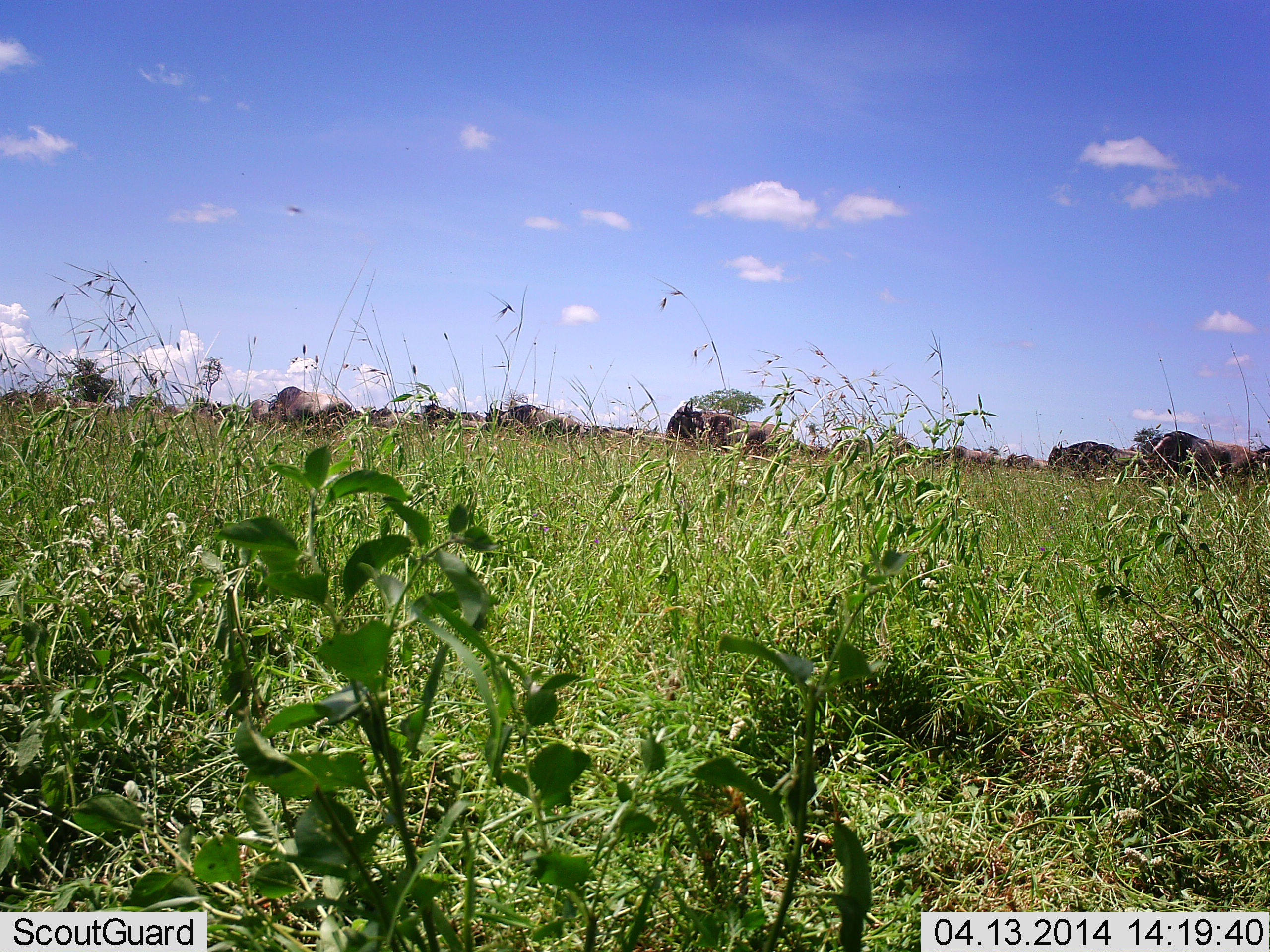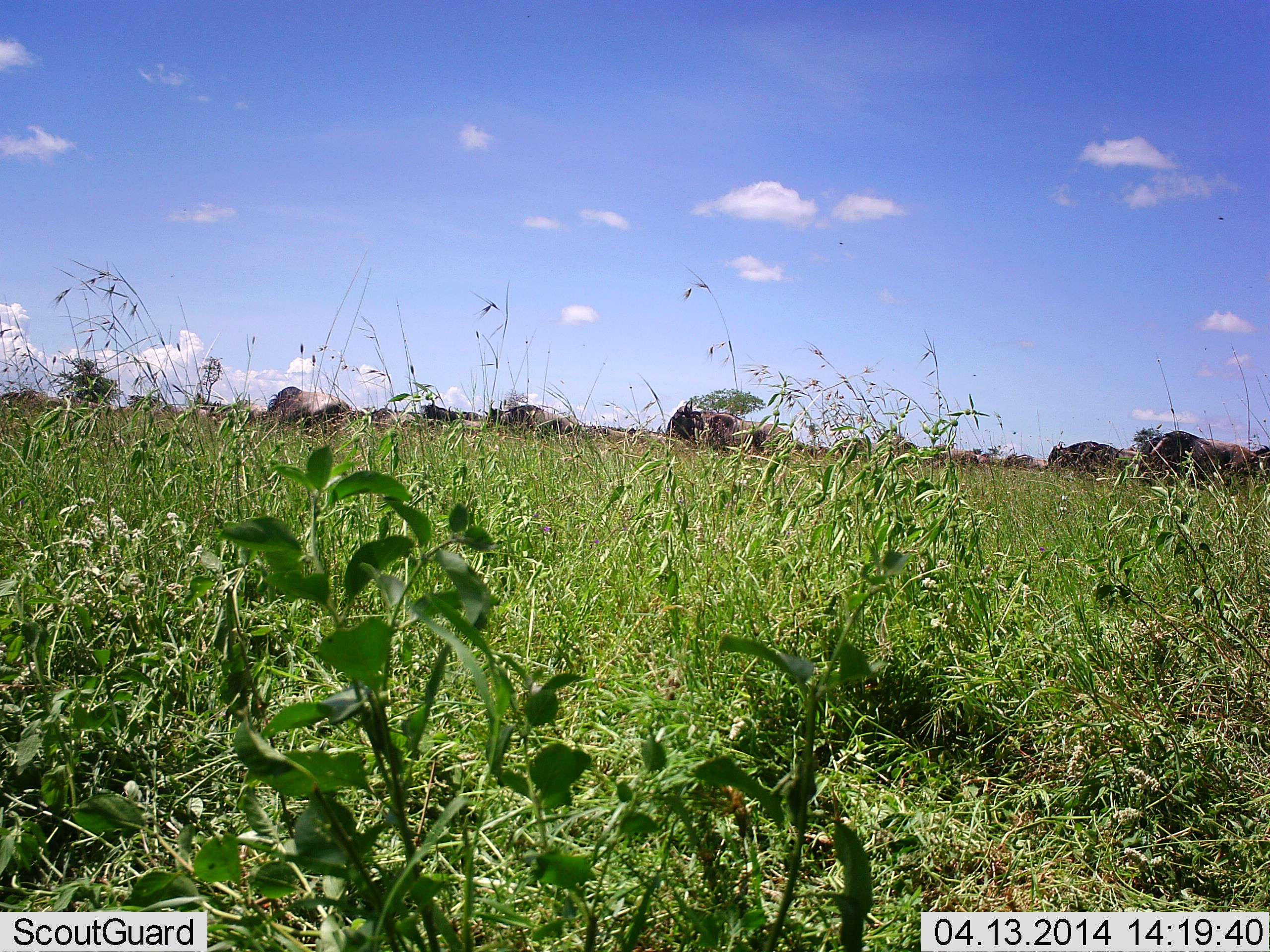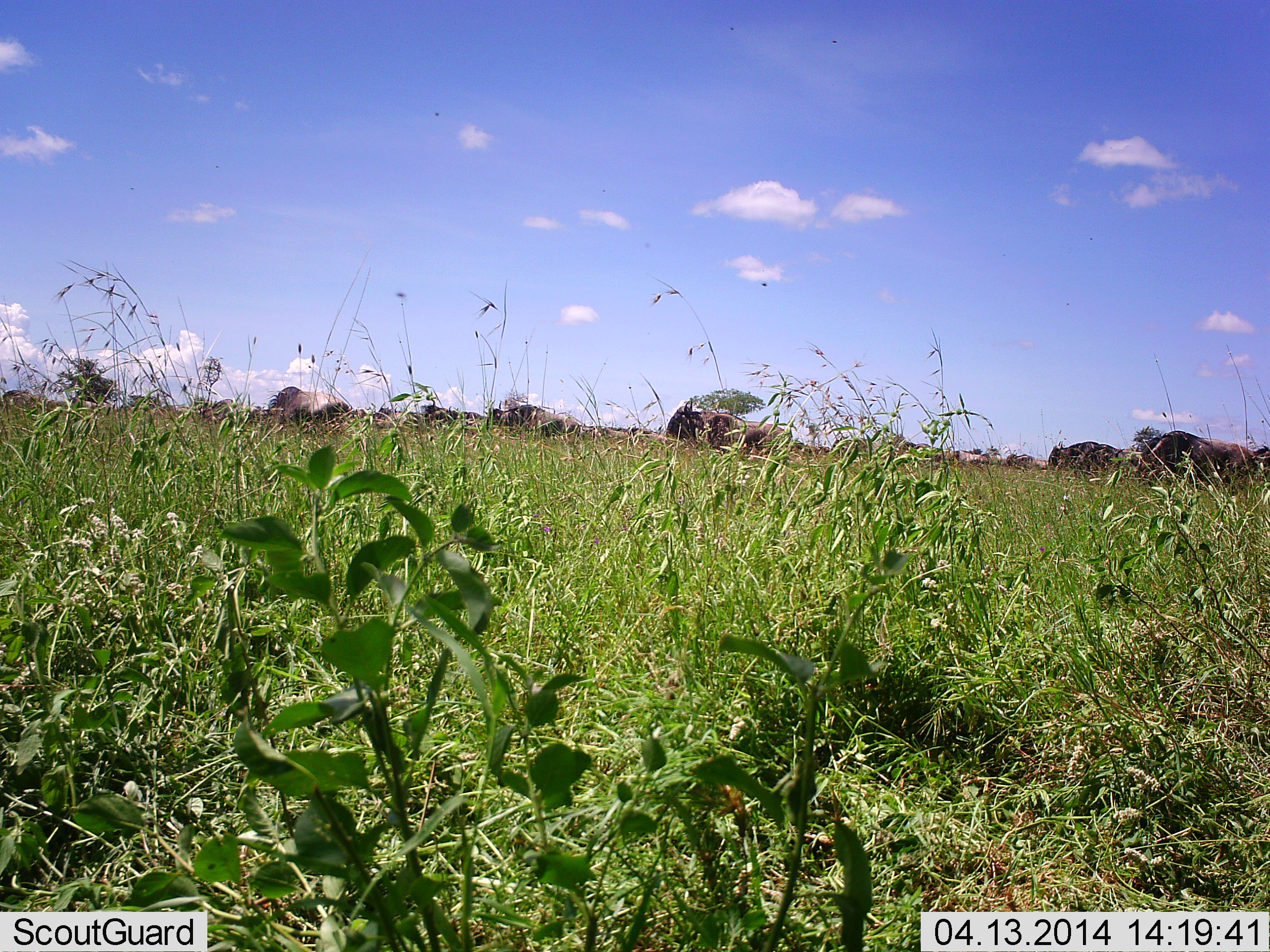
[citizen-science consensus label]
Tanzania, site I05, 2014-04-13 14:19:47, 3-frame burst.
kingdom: Animalia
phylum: Chordata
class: Mammalia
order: Artiodactyla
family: Bovidae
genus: Connochaetes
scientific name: Connochaetes taurinus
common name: blue wildebeest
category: wildebeest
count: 11-50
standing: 60%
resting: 0%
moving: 40%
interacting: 0%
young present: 0%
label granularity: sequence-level